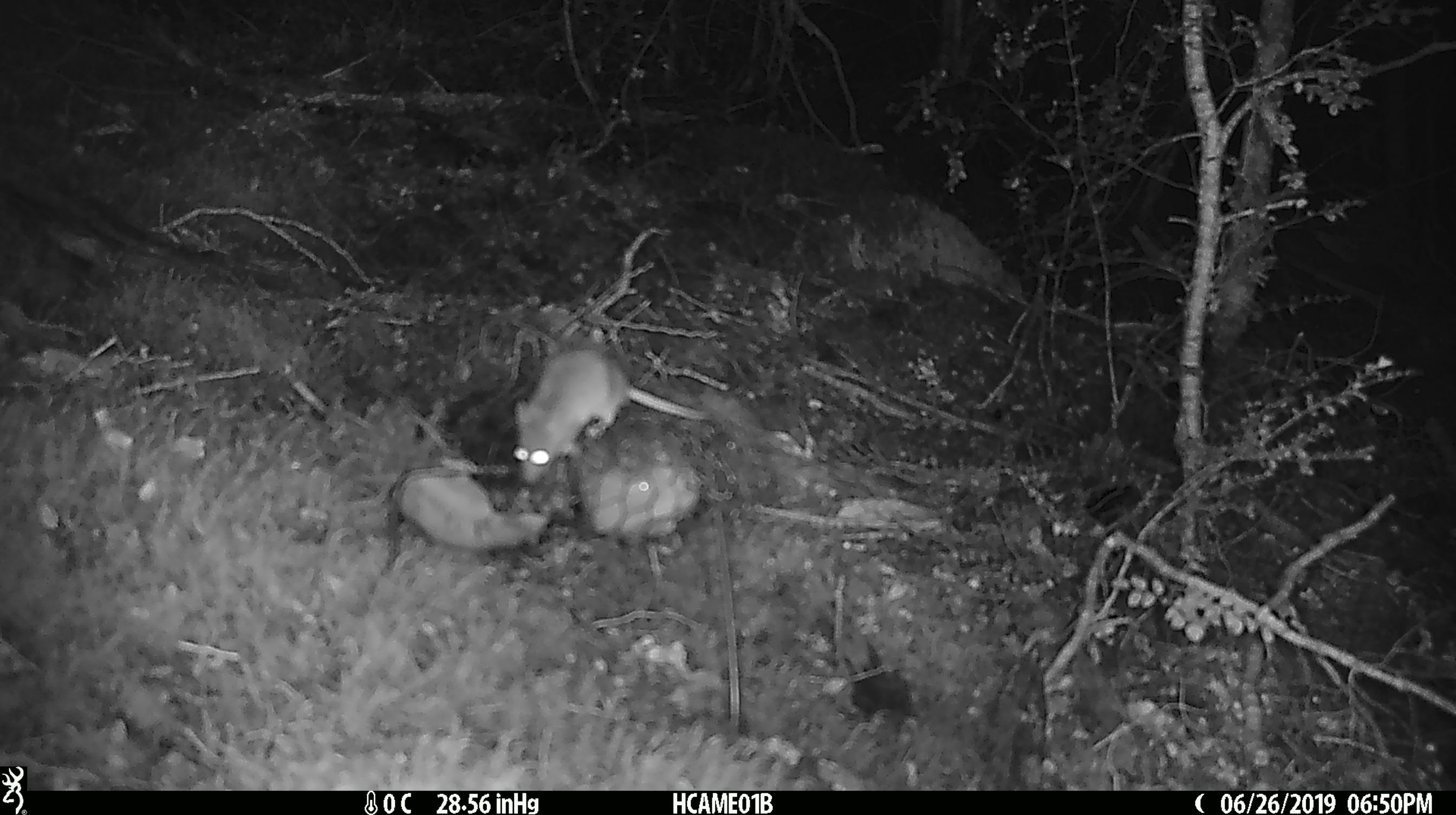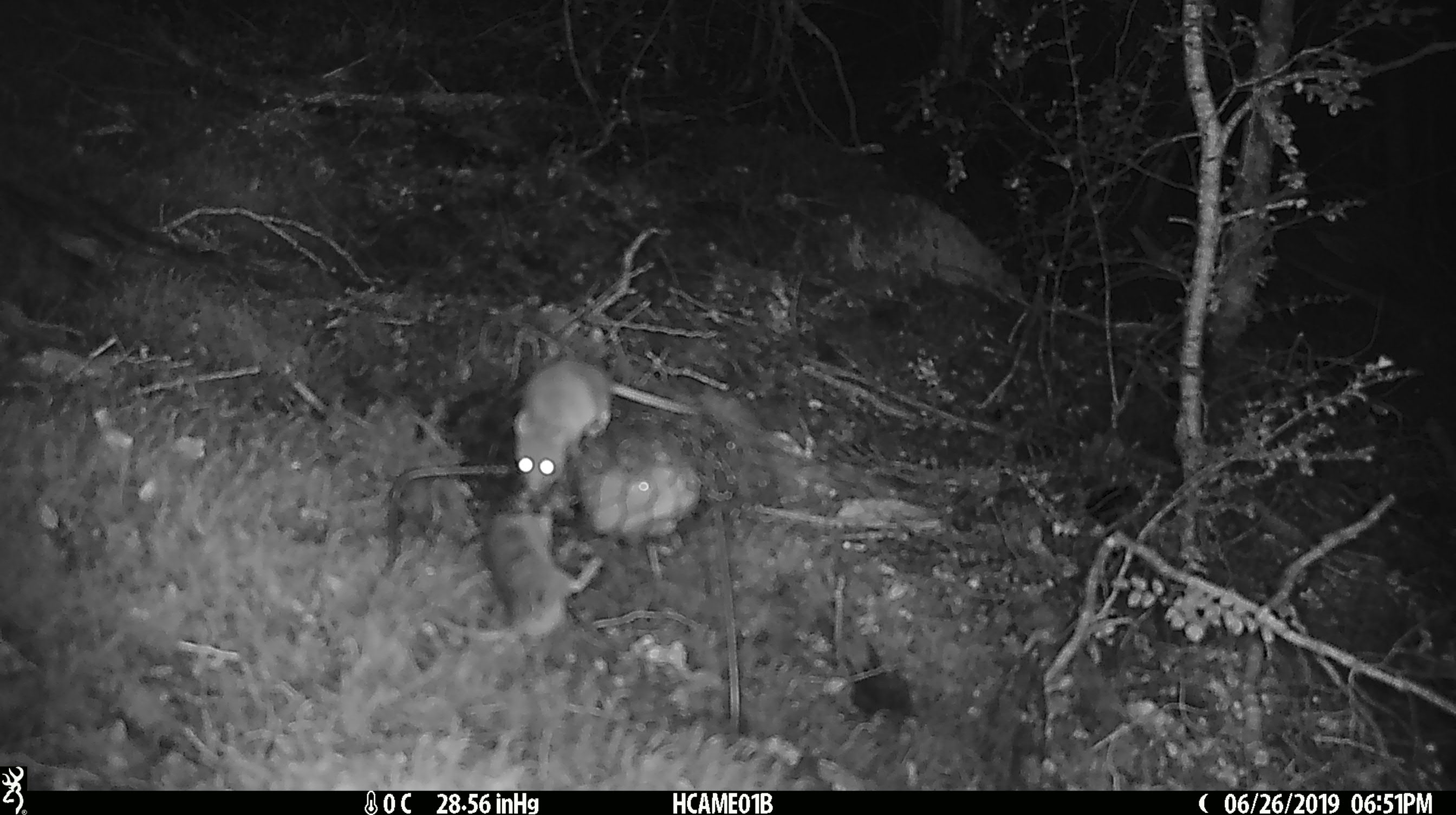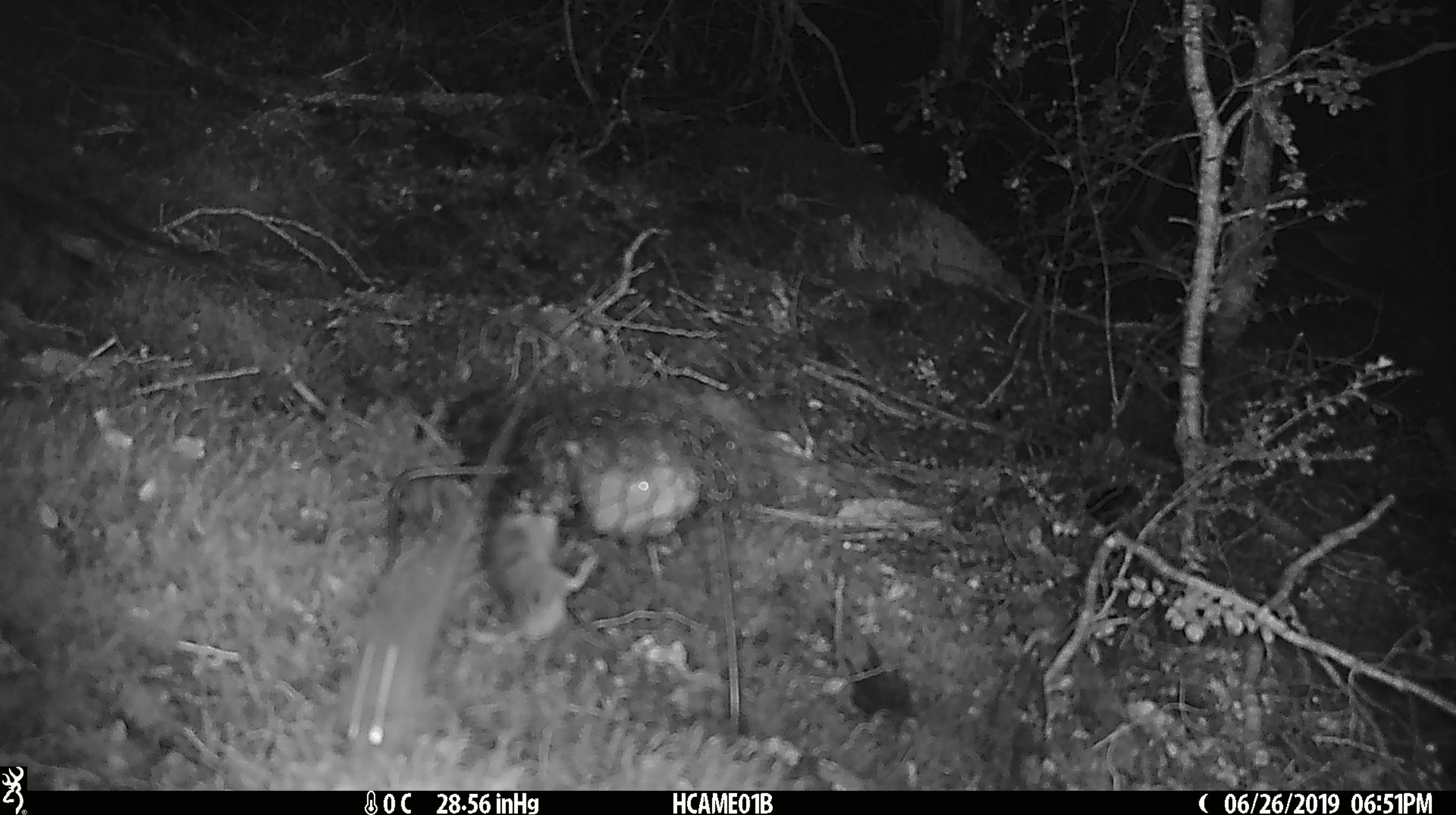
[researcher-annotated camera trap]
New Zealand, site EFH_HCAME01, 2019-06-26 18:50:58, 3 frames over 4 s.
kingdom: Animalia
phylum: Chordata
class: Mammalia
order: Rodentia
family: Muridae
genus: Mus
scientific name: Mus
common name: mouse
Mouse (Mus).